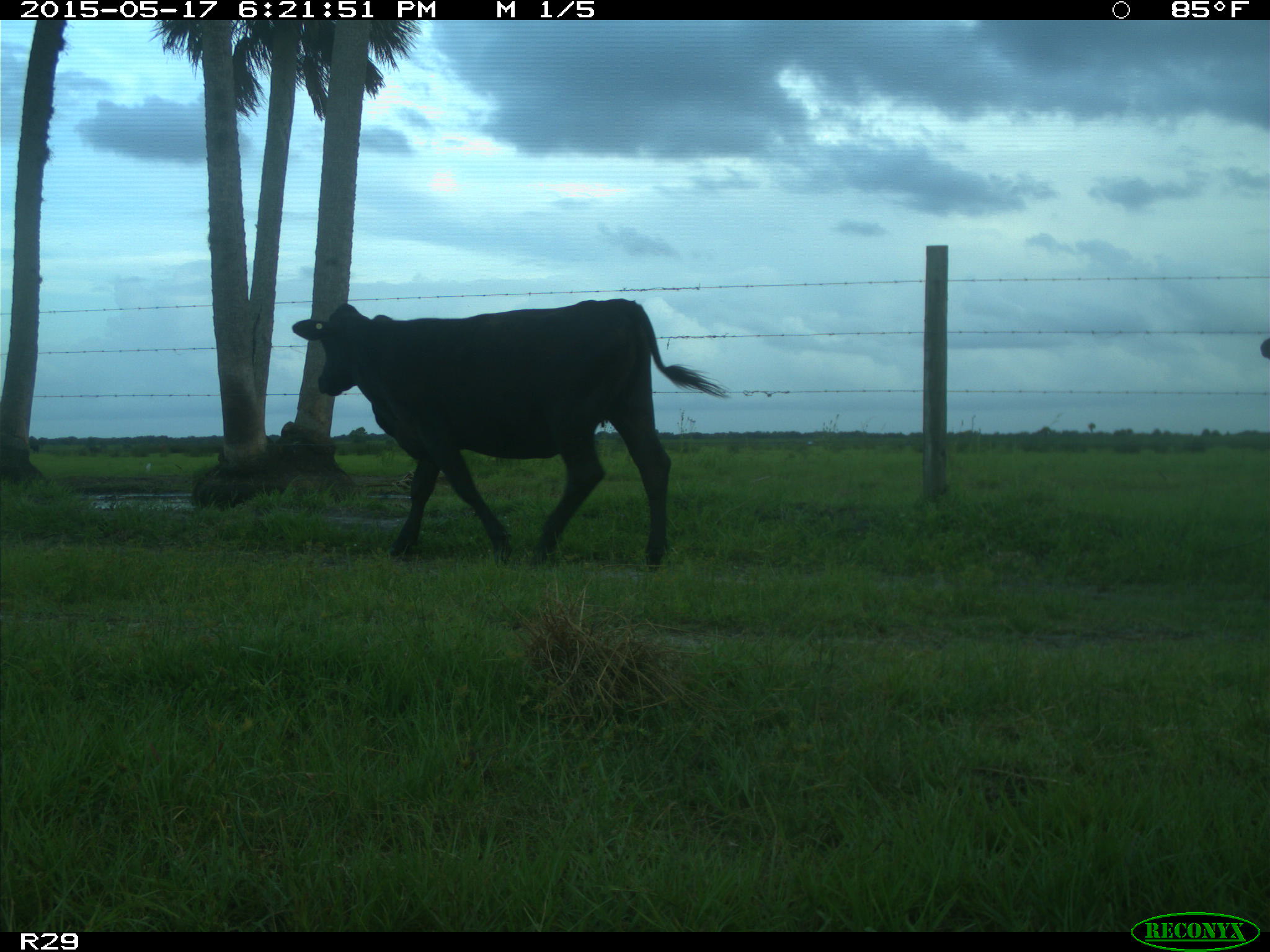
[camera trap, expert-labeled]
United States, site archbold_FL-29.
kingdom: Animalia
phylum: Chordata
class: Mammalia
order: Artiodactyla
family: Bovidae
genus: Bos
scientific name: Bos taurus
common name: domestic cow